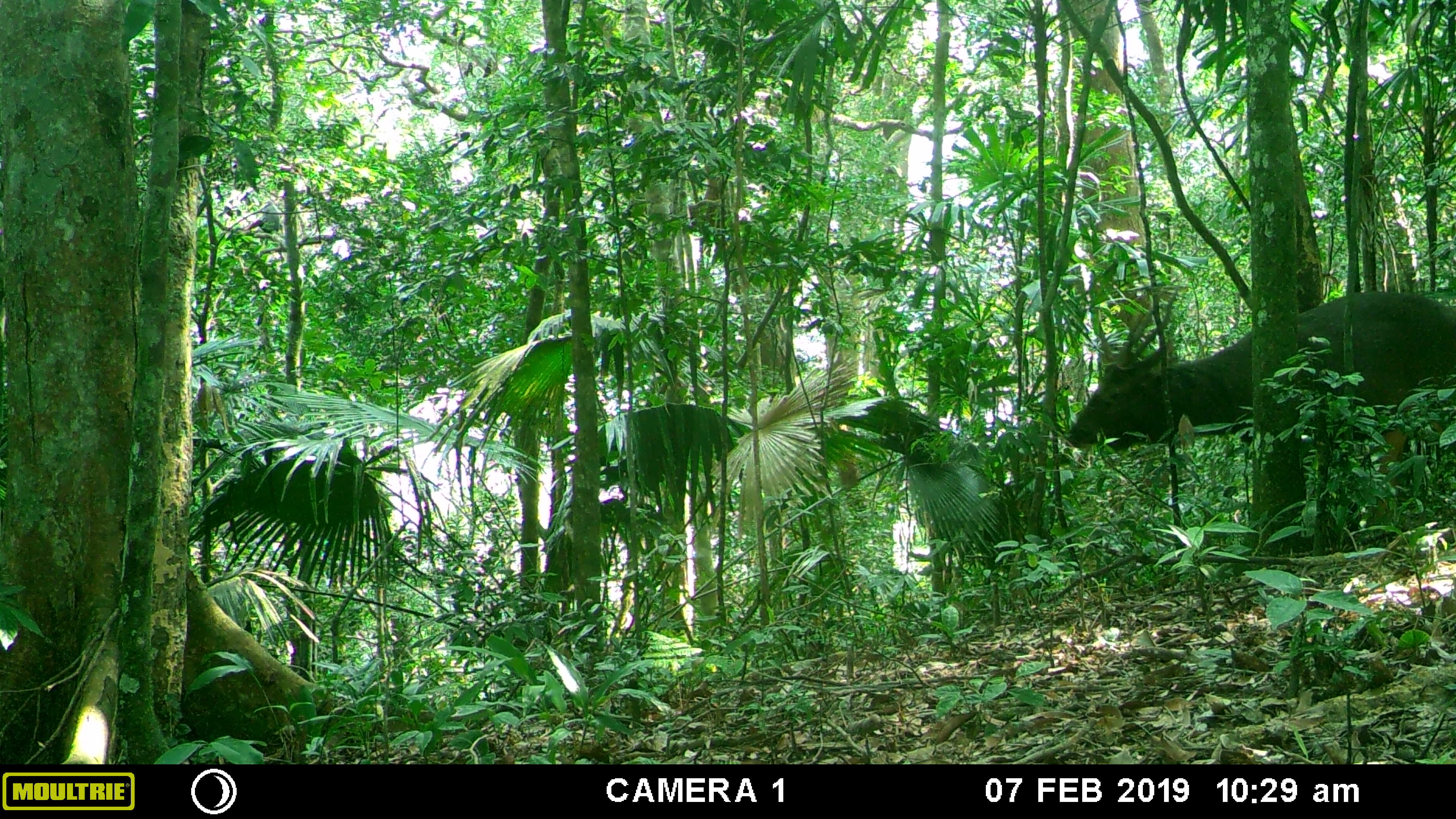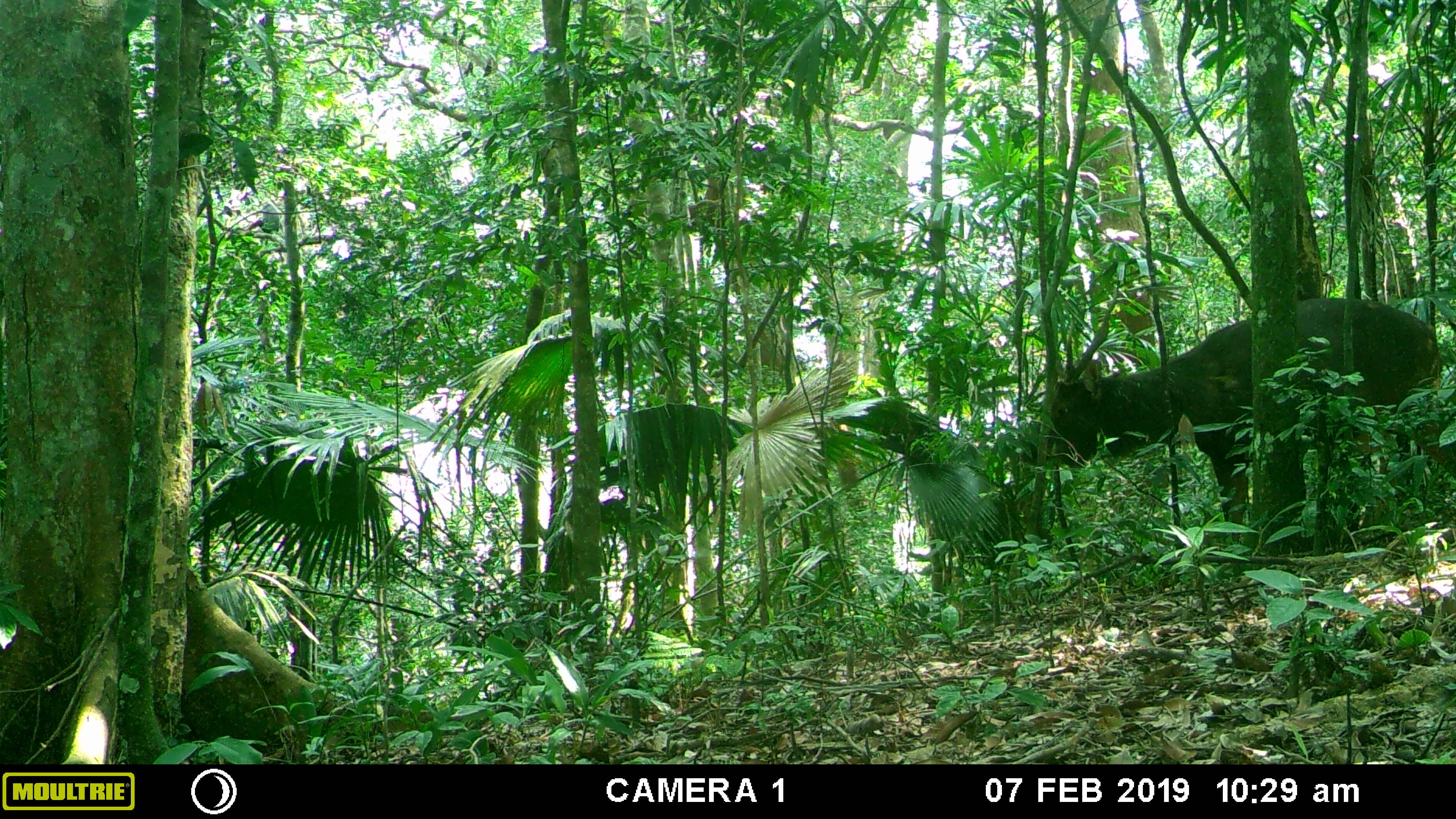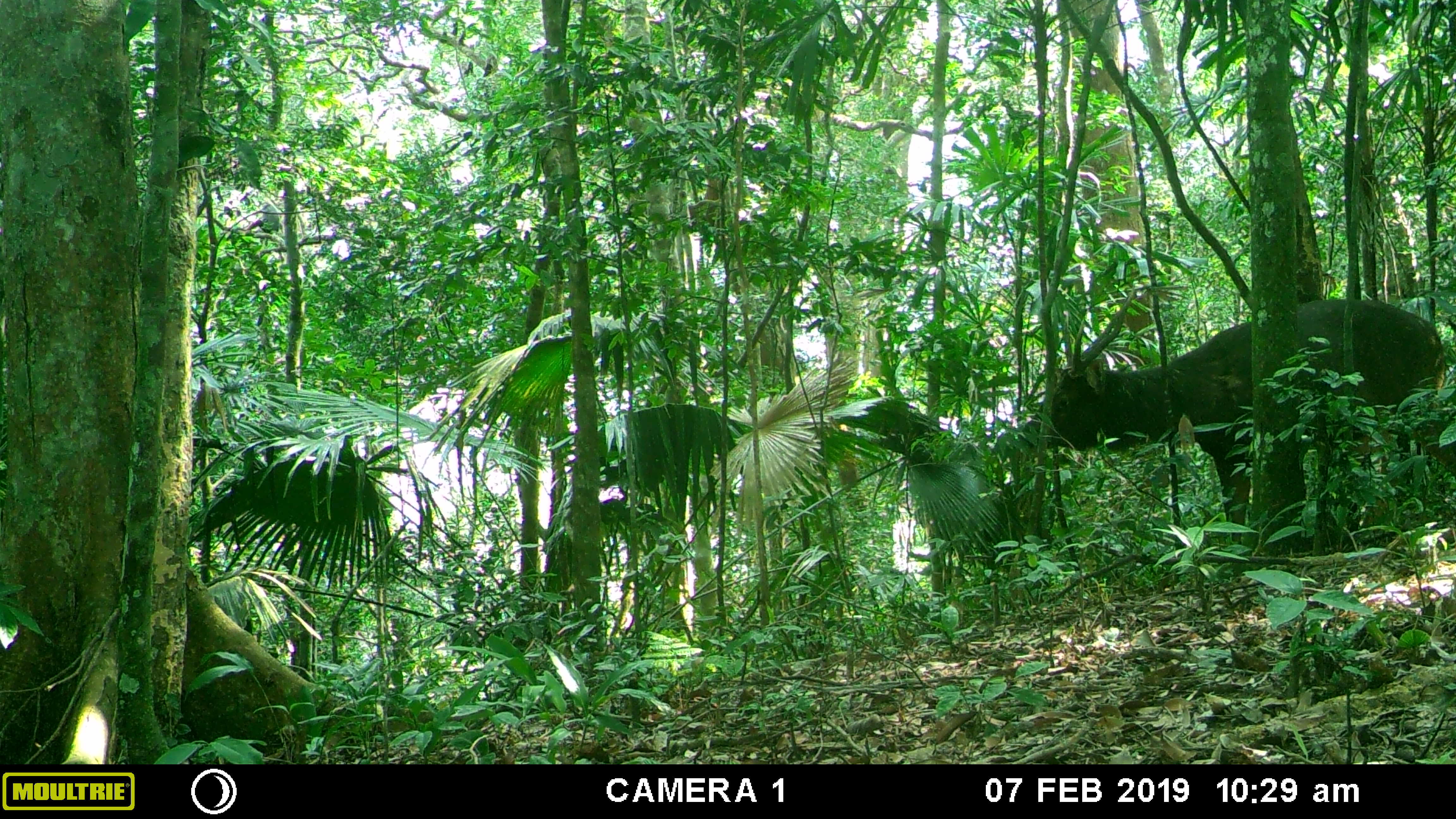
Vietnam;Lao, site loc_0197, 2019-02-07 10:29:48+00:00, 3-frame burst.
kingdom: Animalia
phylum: Chordata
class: Mammalia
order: Artiodactyla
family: Cervidae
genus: Rusa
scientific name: Rusa unicolor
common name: sambar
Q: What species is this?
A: Sambar (Rusa unicolor).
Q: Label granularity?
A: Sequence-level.